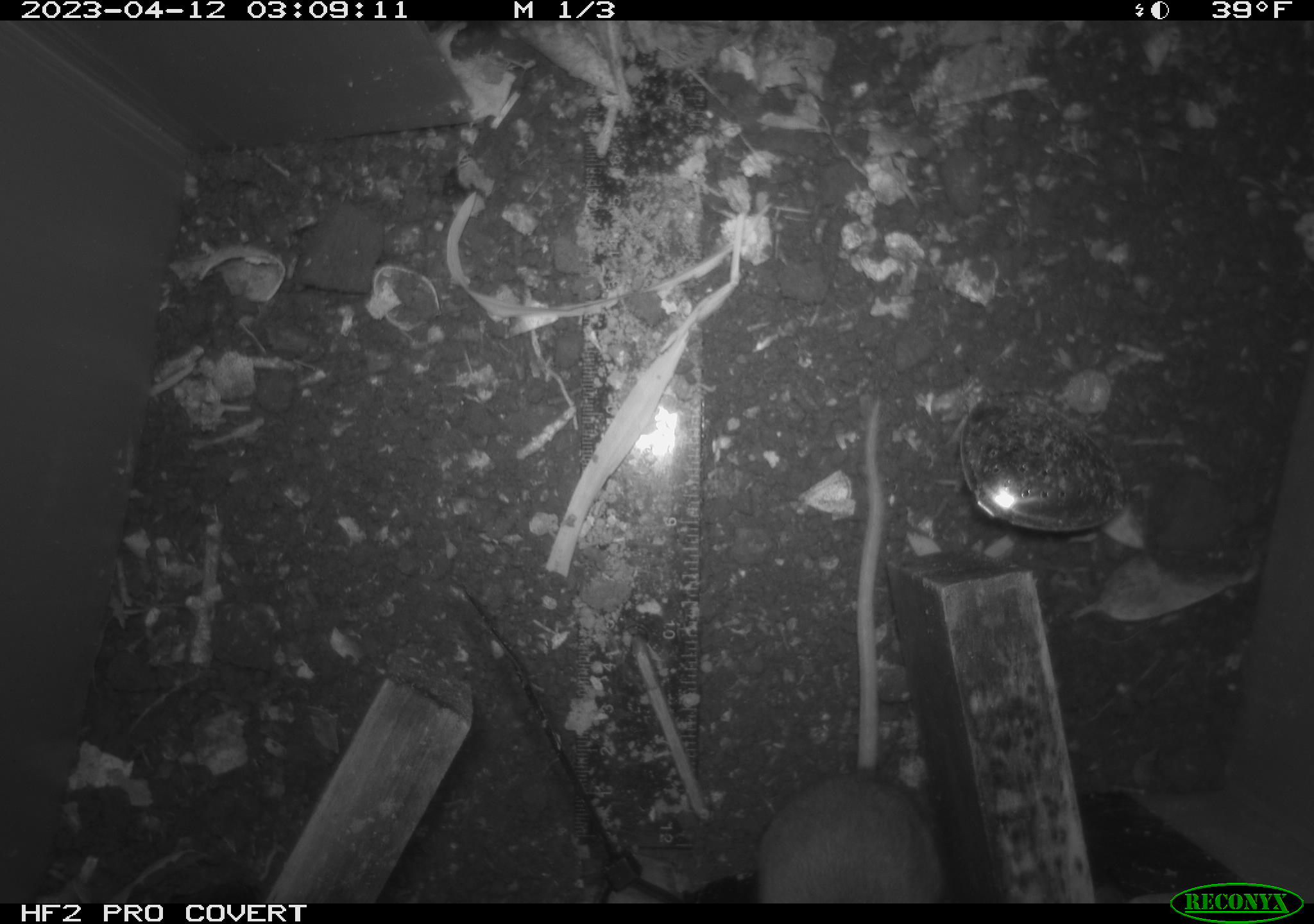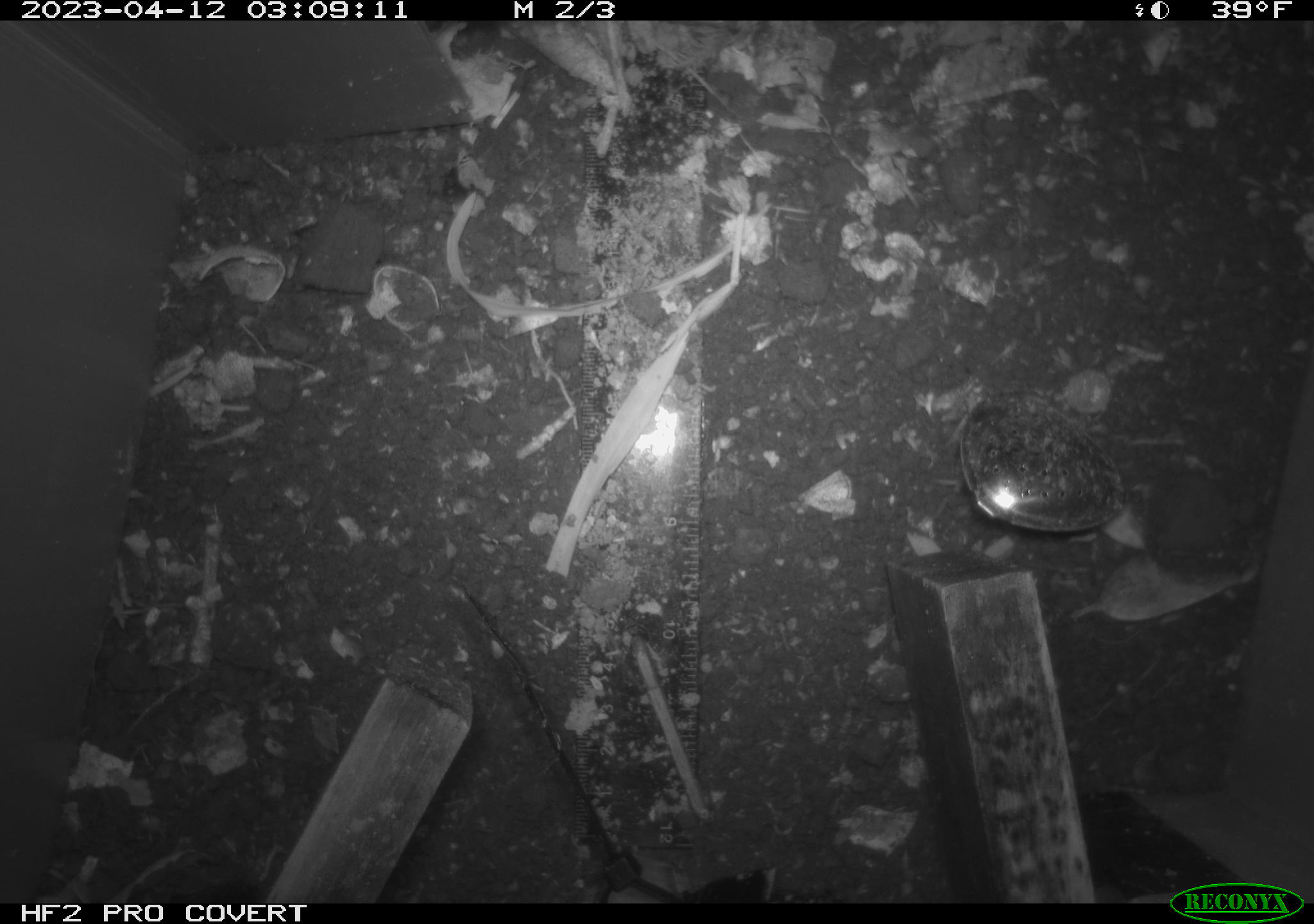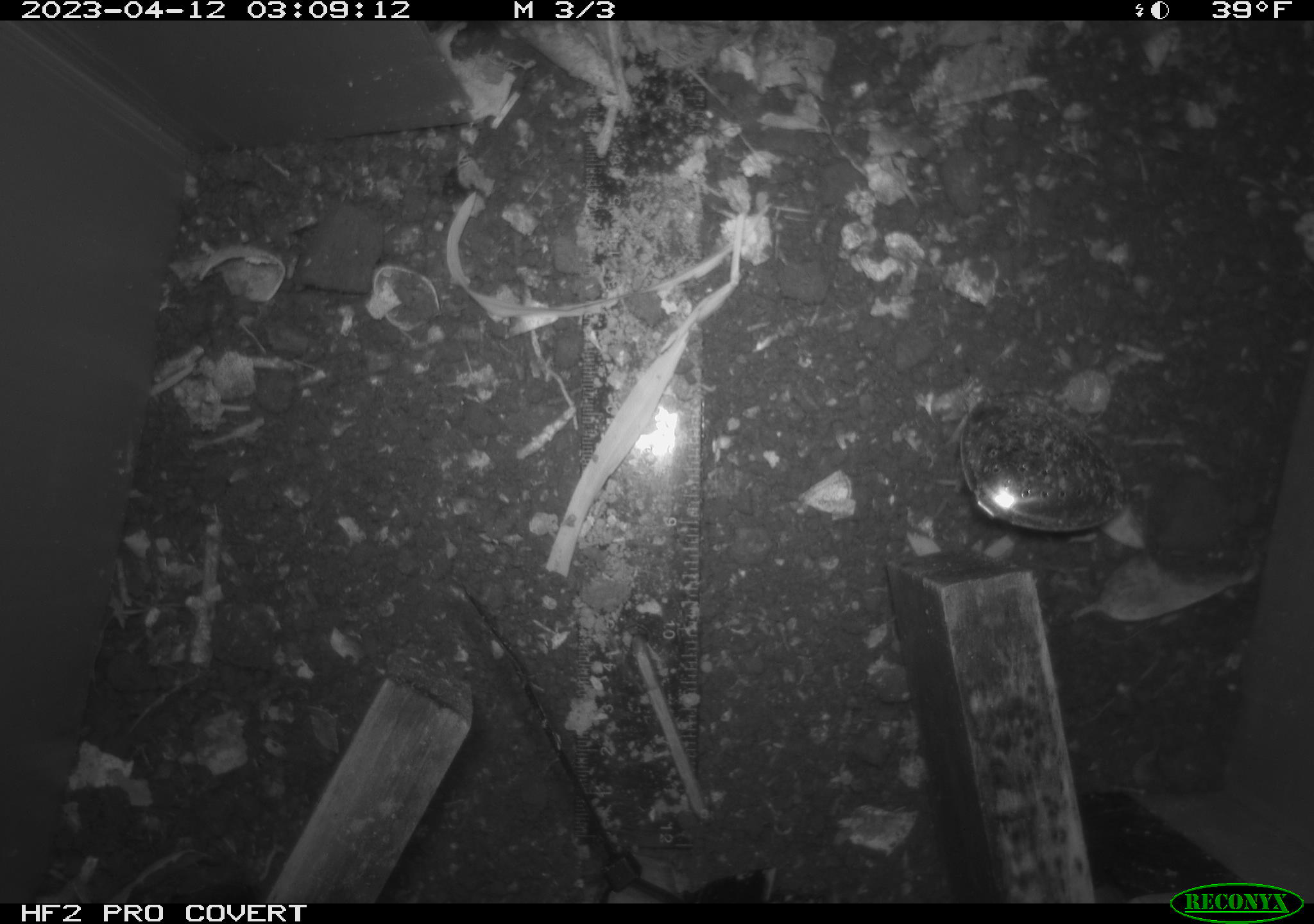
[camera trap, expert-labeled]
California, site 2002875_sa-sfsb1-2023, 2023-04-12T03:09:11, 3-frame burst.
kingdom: Animalia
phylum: Chordata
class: Mammalia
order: Rodentia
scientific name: Rodentia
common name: mouse species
Mouse species (Rodentia).